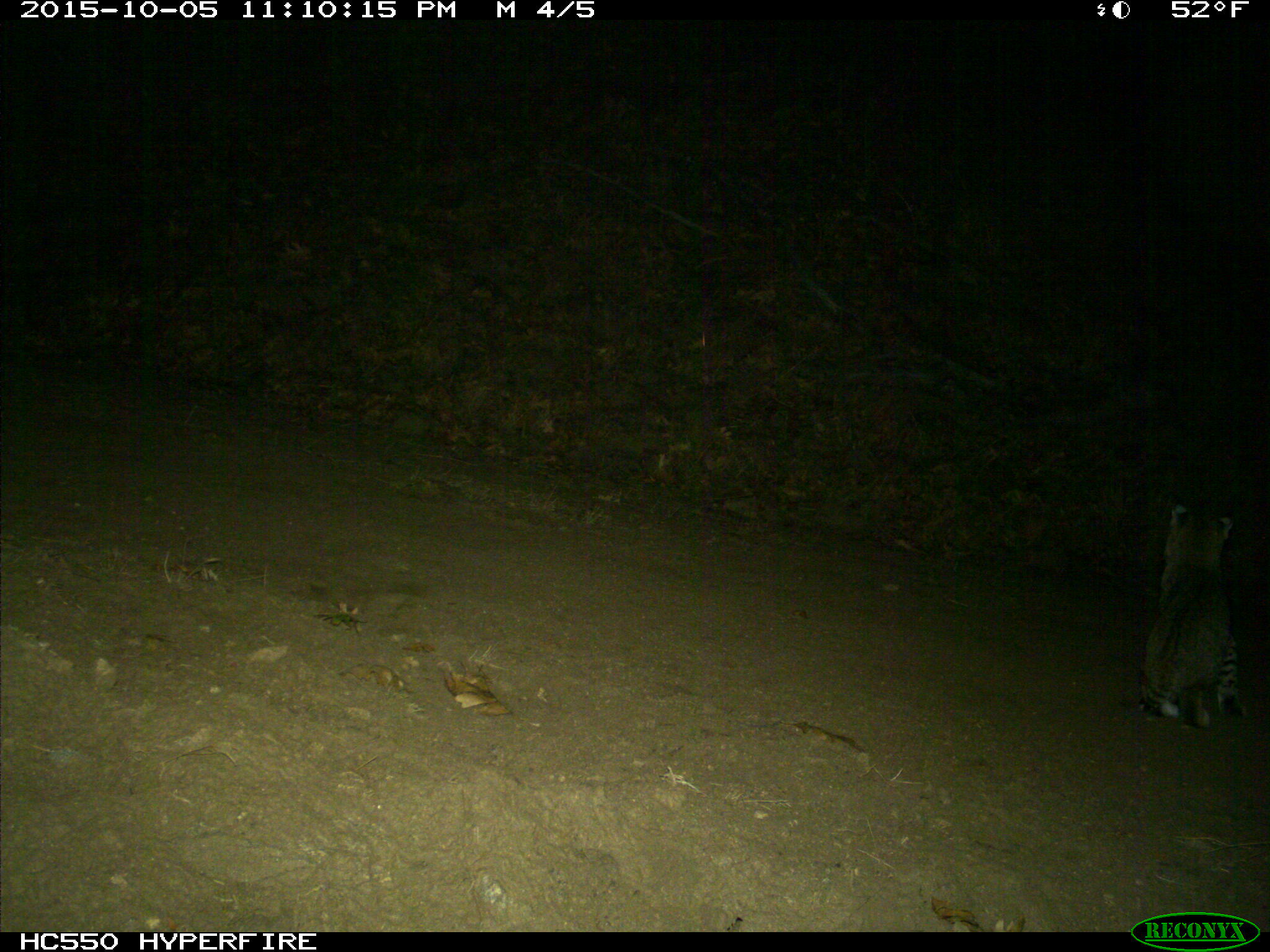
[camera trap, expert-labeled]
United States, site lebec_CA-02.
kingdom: Animalia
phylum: Chordata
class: Mammalia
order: Carnivora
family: Felidae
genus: Lynx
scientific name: Lynx rufus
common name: bobcat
Lynx rufus (bobcat).